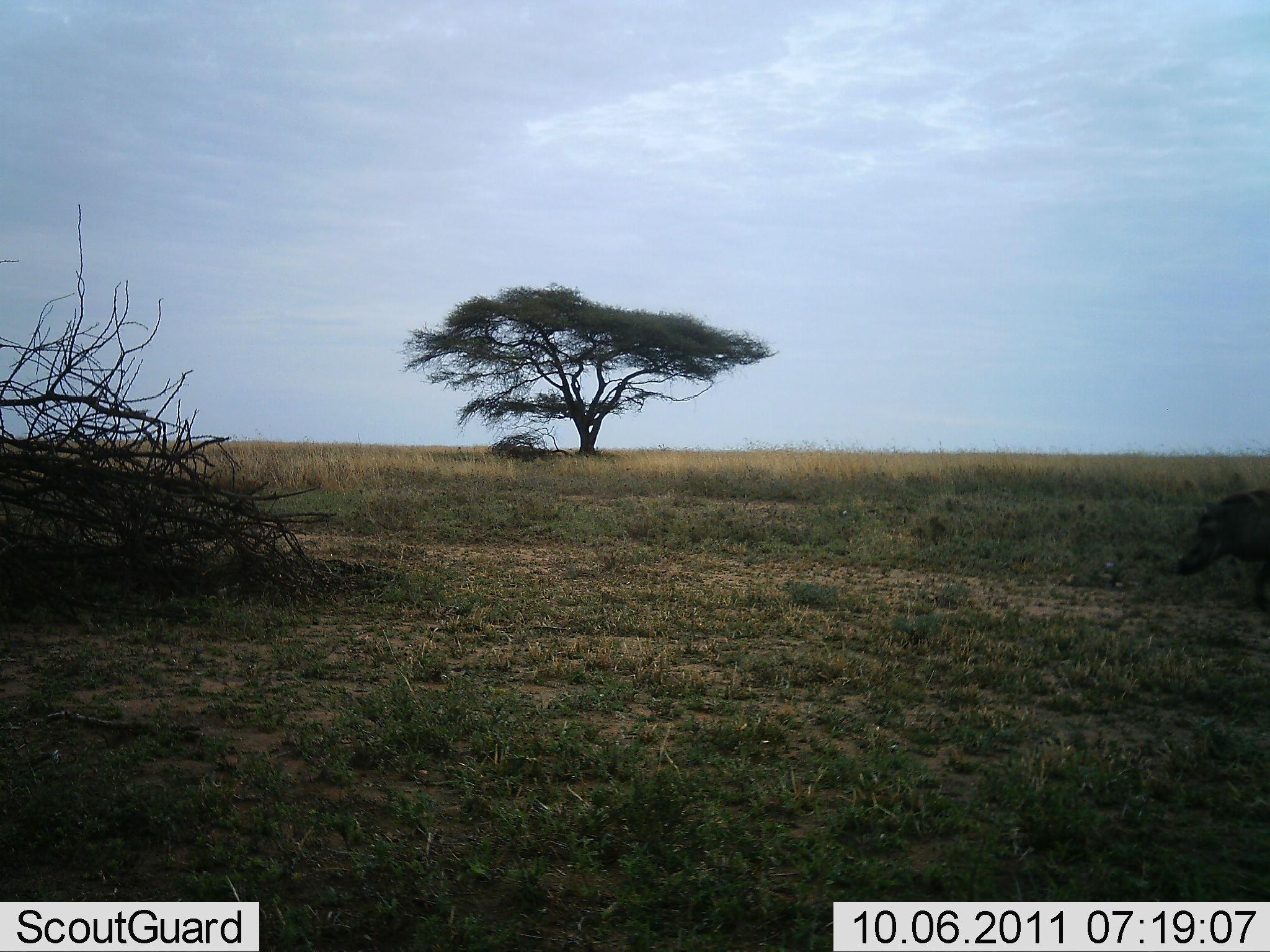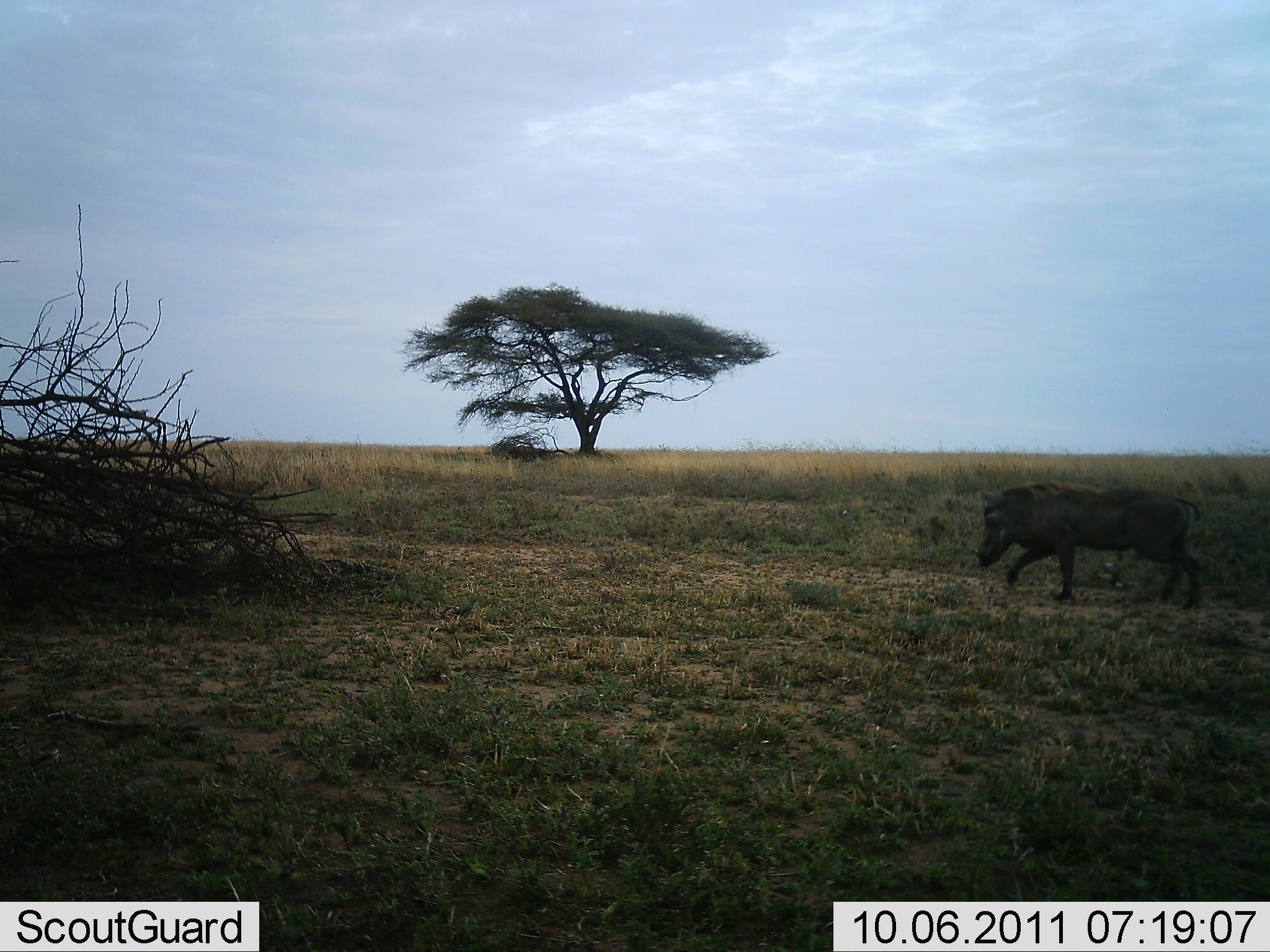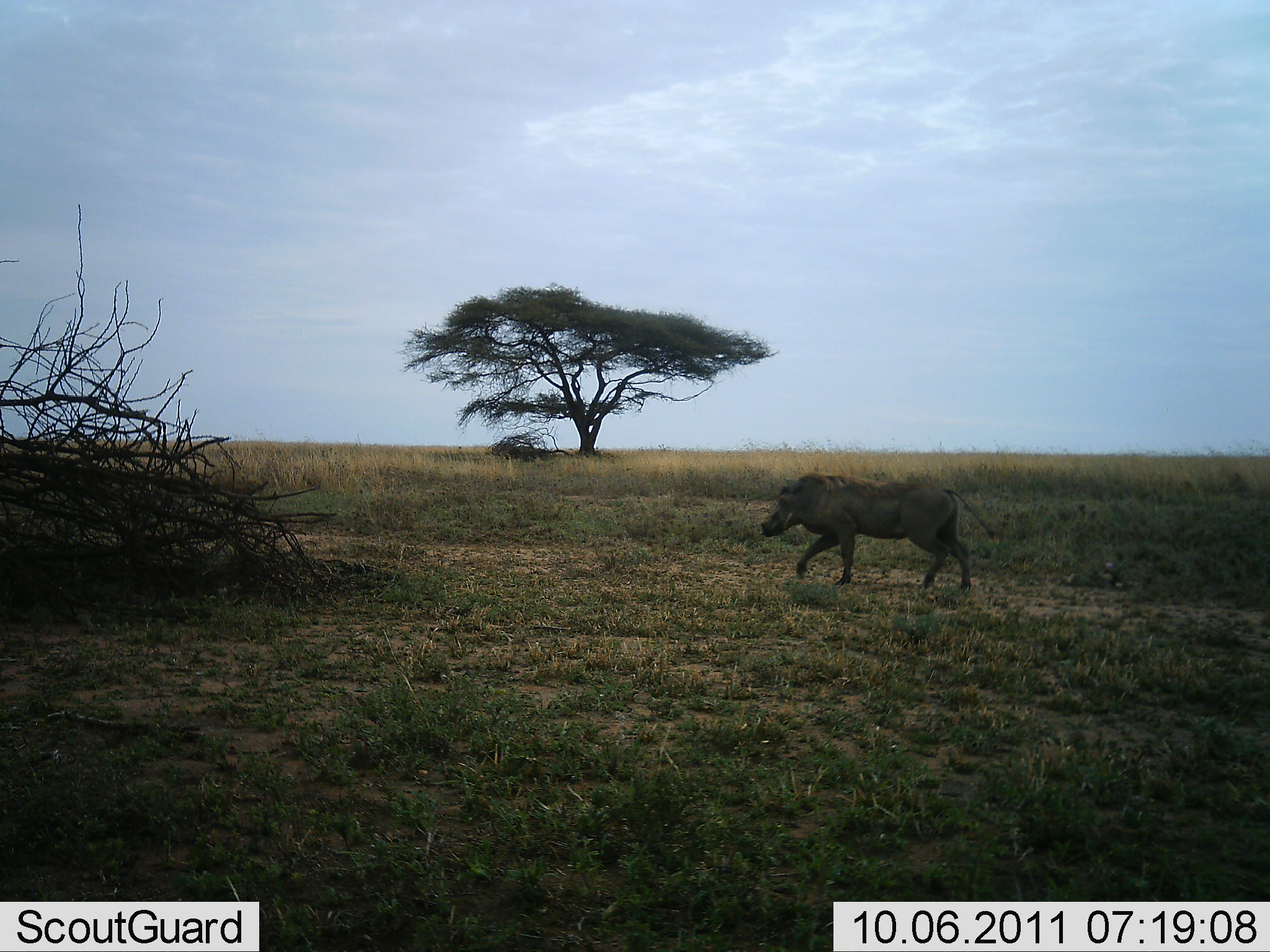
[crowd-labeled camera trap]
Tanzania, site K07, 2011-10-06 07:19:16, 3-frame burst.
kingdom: Animalia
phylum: Chordata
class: Mammalia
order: Artiodactyla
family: Suidae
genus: Phacochoerus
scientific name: Phacochoerus africanus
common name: warthog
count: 1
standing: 0%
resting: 0%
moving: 100%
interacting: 0%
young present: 0%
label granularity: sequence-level